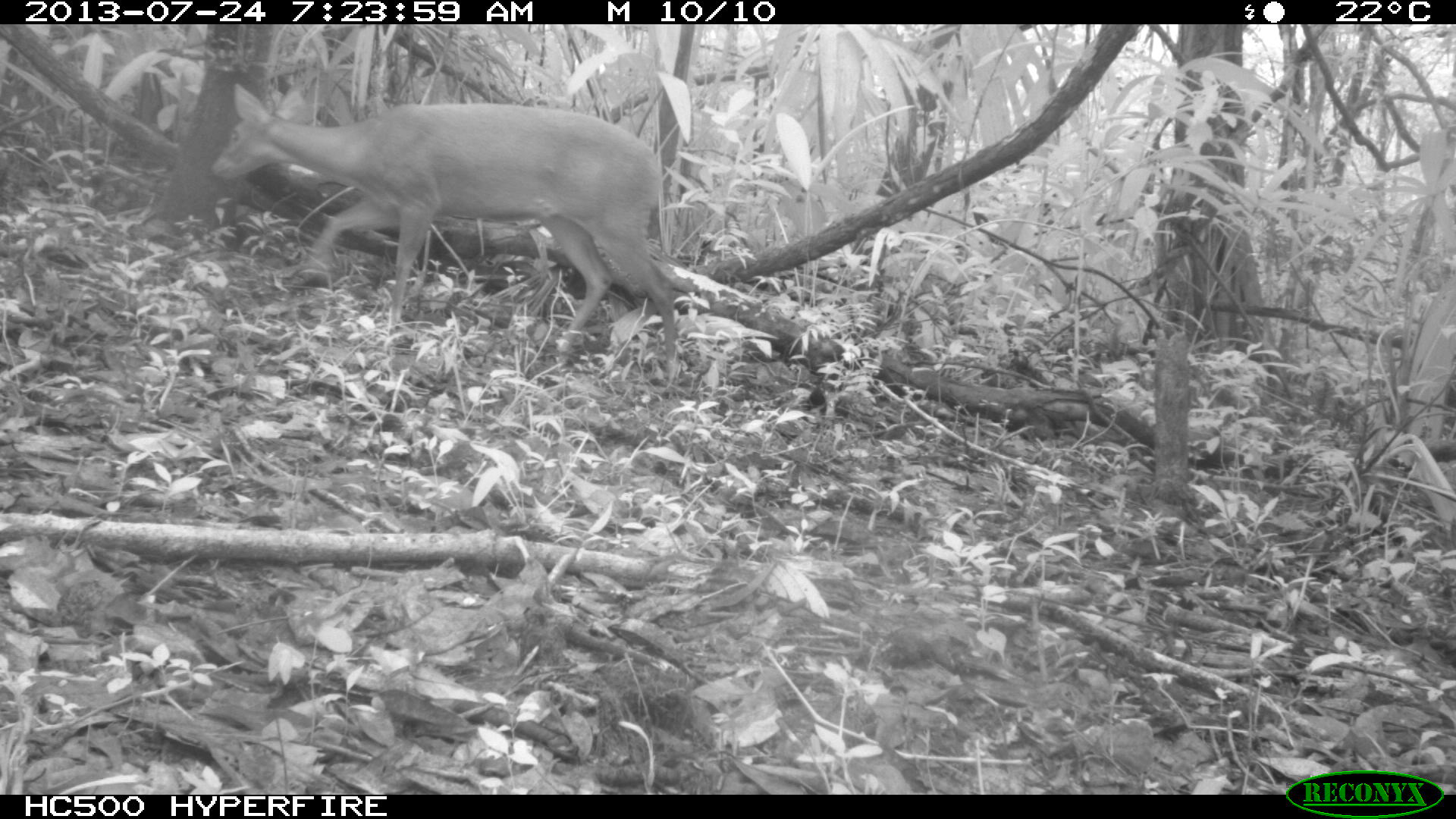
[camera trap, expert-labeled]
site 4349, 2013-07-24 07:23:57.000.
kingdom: Animalia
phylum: Chordata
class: Mammalia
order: Artiodactyla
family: Cervidae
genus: Mazama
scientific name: Mazama temama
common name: central american red brocket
Mazama temama (central american red brocket), count 1, sex female.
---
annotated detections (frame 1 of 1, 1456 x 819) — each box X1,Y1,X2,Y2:
mazama temama: 208,80,681,388